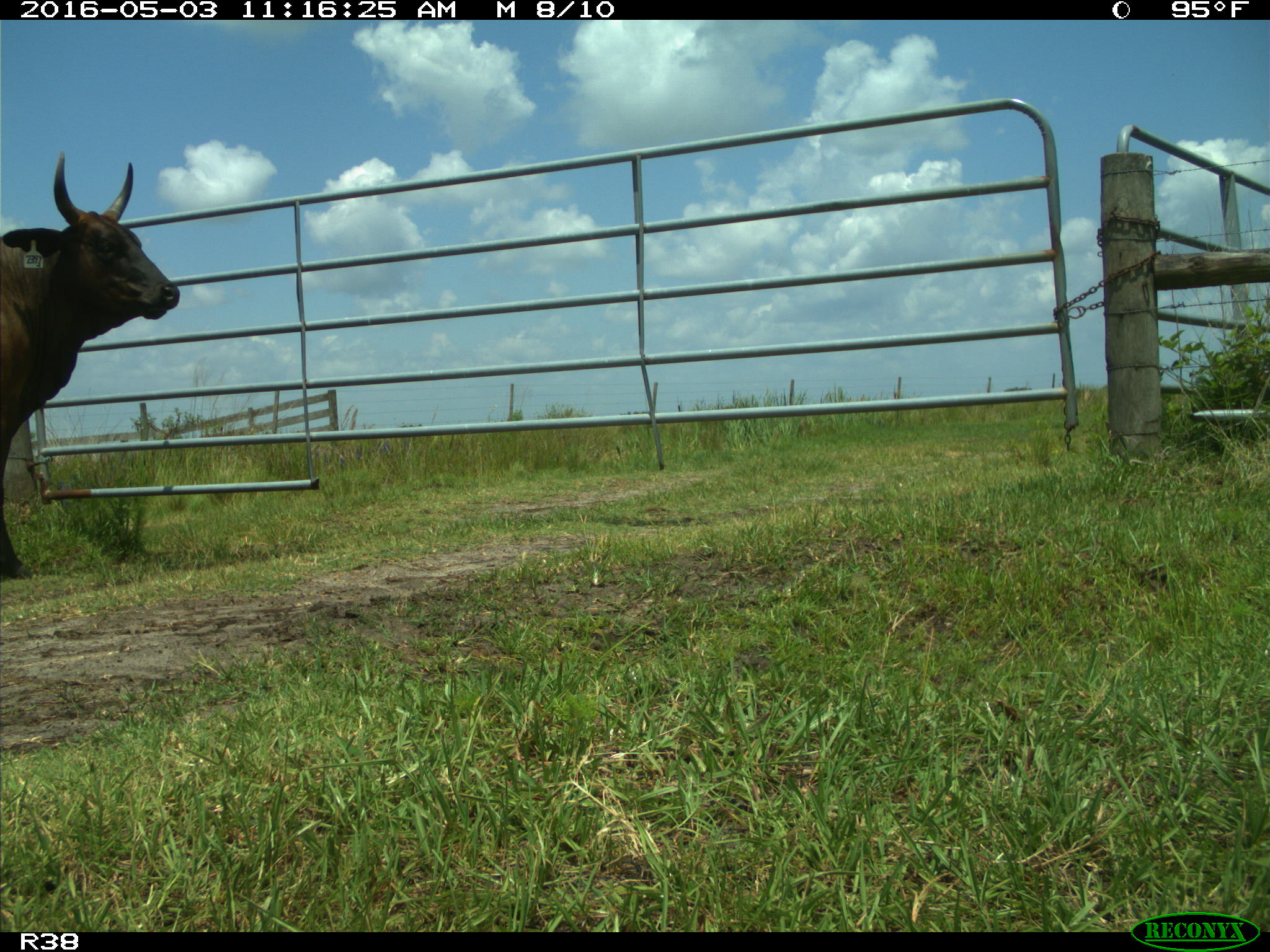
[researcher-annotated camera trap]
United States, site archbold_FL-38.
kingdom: Animalia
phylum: Chordata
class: Mammalia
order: Artiodactyla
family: Bovidae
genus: Bos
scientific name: Bos taurus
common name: domestic cow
Bos taurus (domestic cow).